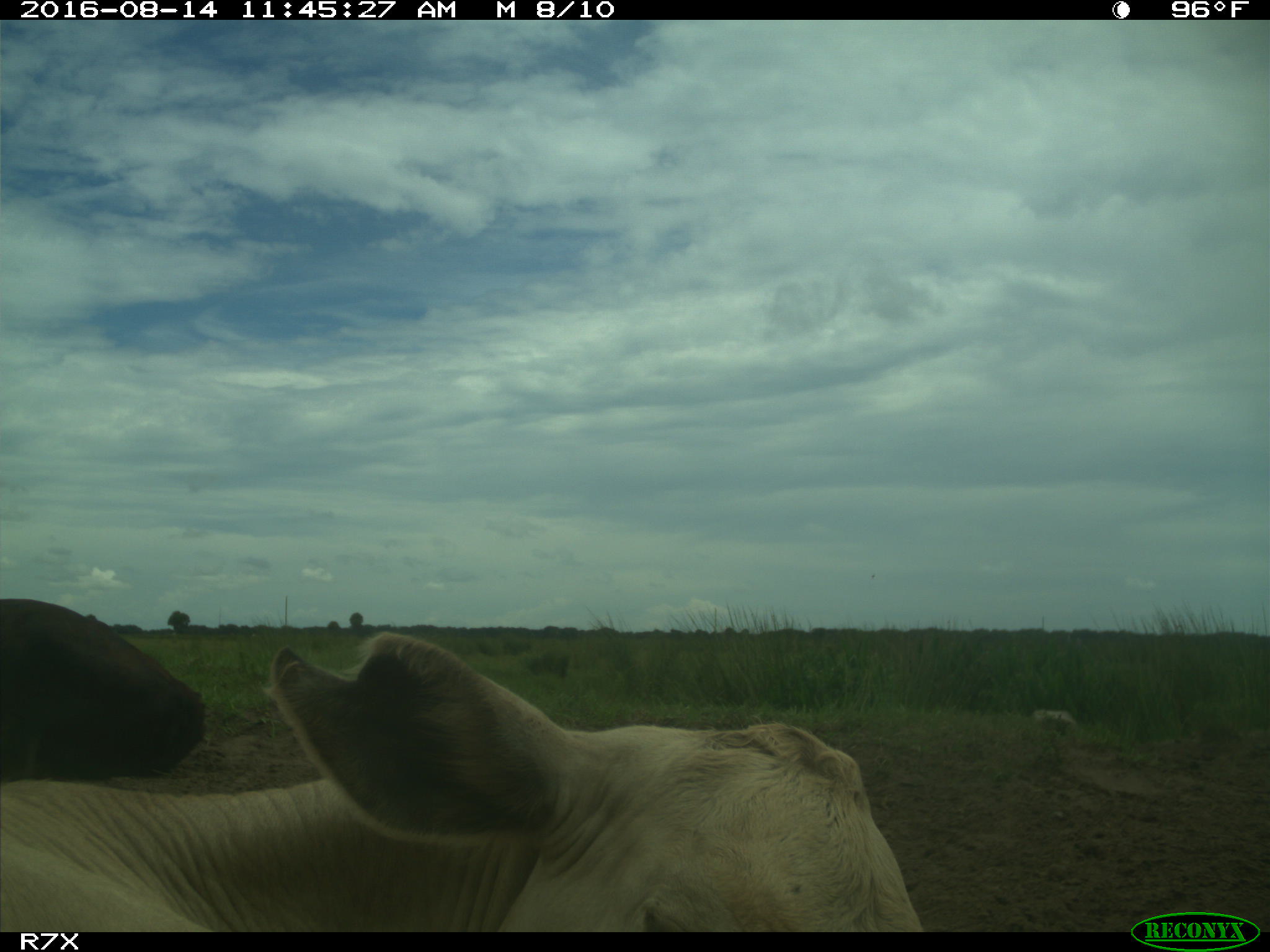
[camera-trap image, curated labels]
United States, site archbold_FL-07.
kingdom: Animalia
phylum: Chordata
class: Mammalia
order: Artiodactyla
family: Bovidae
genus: Bos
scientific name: Bos taurus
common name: domestic cow